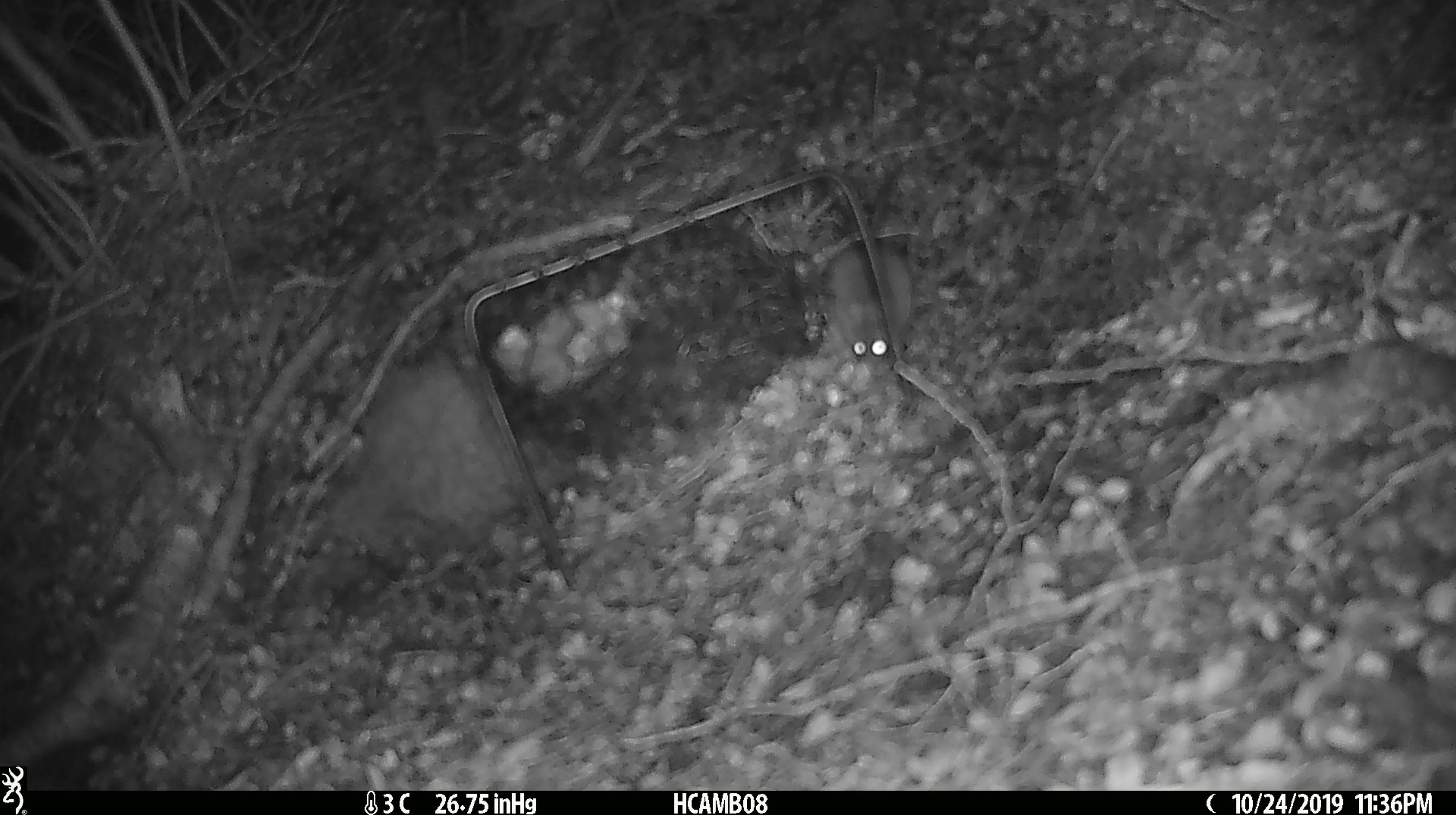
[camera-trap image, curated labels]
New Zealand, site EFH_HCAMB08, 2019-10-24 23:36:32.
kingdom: Animalia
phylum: Chordata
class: Mammalia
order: Rodentia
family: Muridae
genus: Mus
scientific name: Mus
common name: mouse